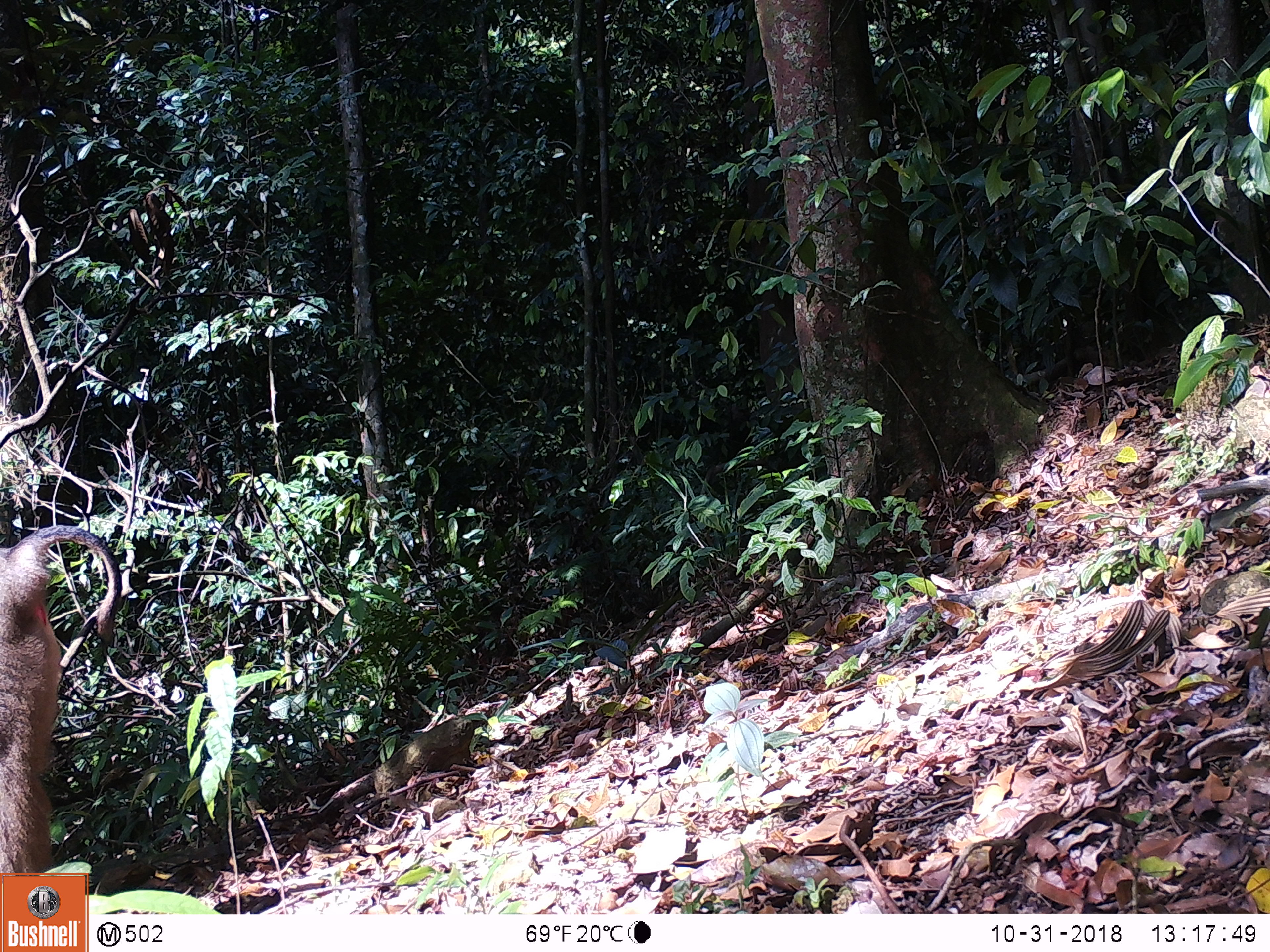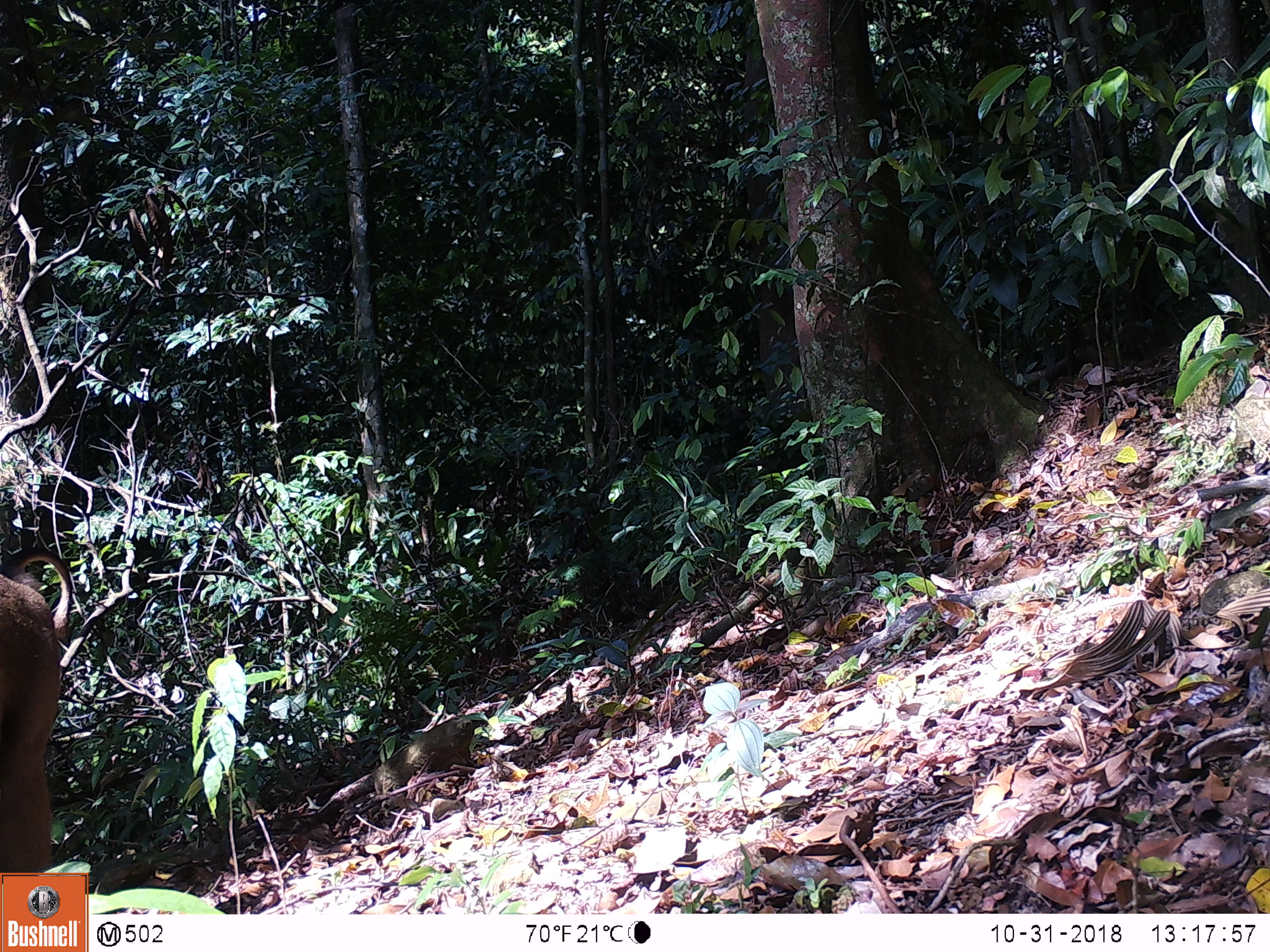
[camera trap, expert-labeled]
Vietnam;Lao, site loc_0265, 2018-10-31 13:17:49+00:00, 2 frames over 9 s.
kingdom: Animalia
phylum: Chordata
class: Mammalia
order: Primates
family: Cercopithecidae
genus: Macaca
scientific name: Macaca nemestrina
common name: pig-tailed macaque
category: pig tailed macaque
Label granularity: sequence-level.